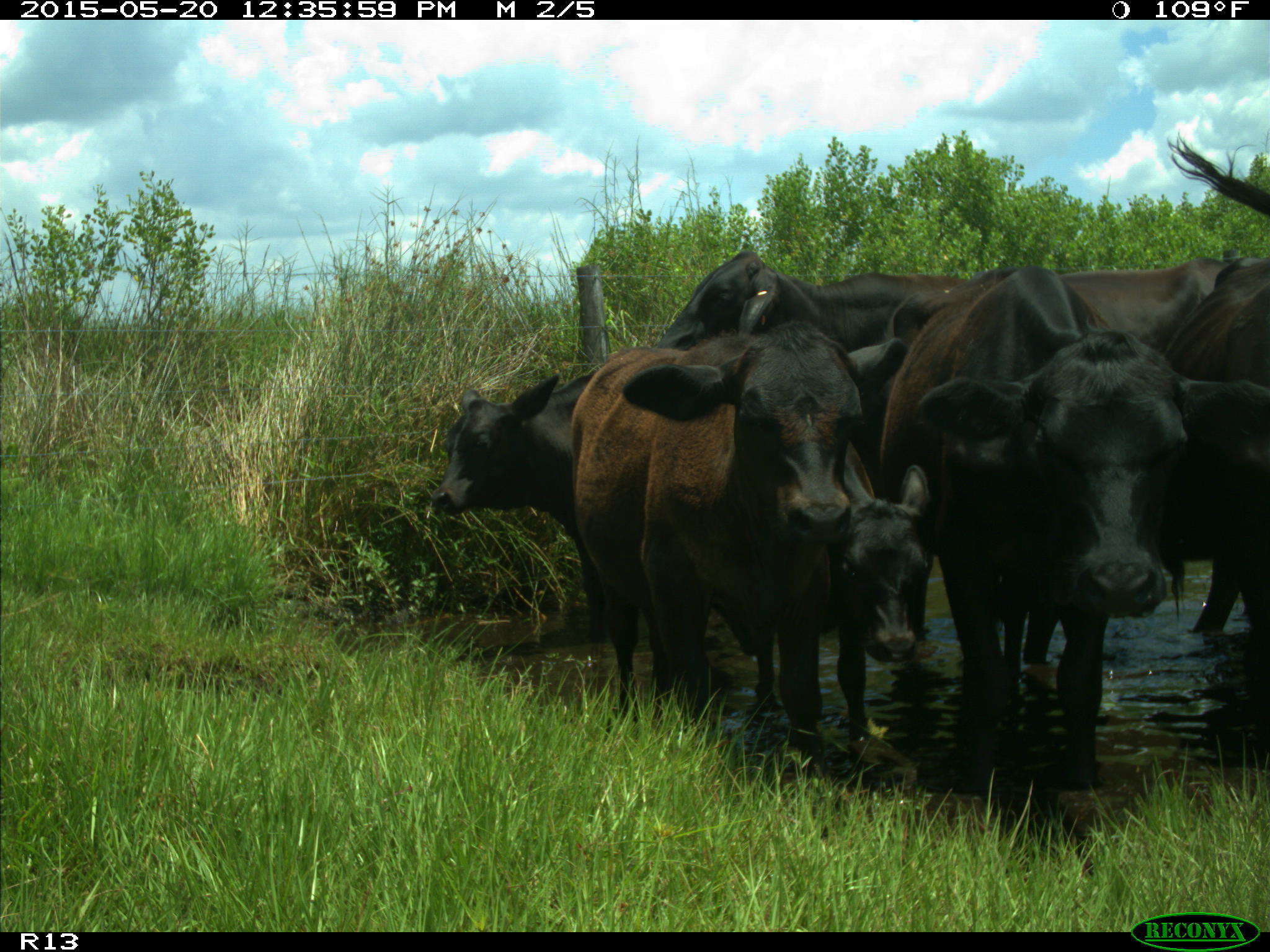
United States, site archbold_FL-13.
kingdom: Animalia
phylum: Chordata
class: Mammalia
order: Artiodactyla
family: Bovidae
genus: Bos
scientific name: Bos taurus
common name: domestic cow